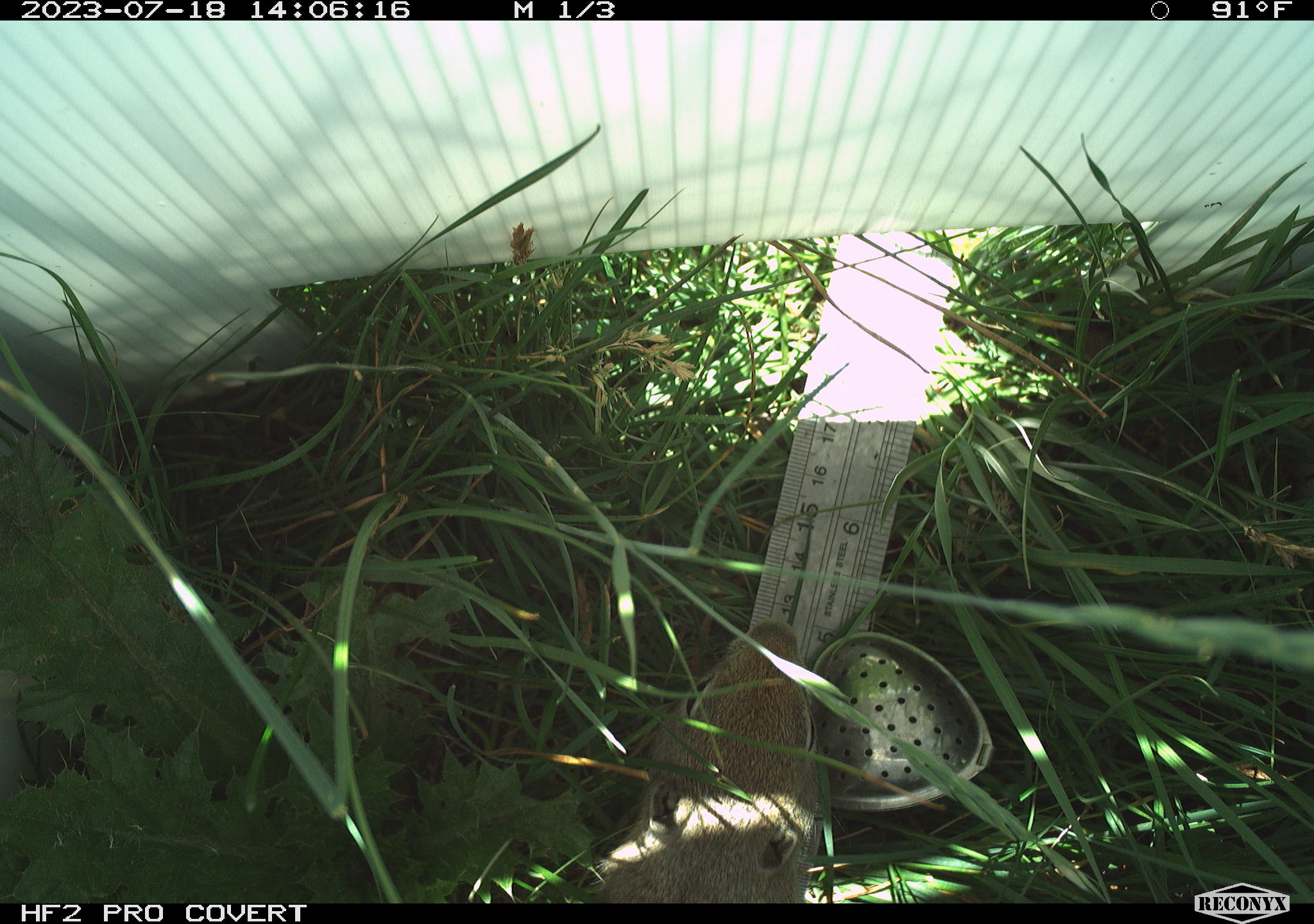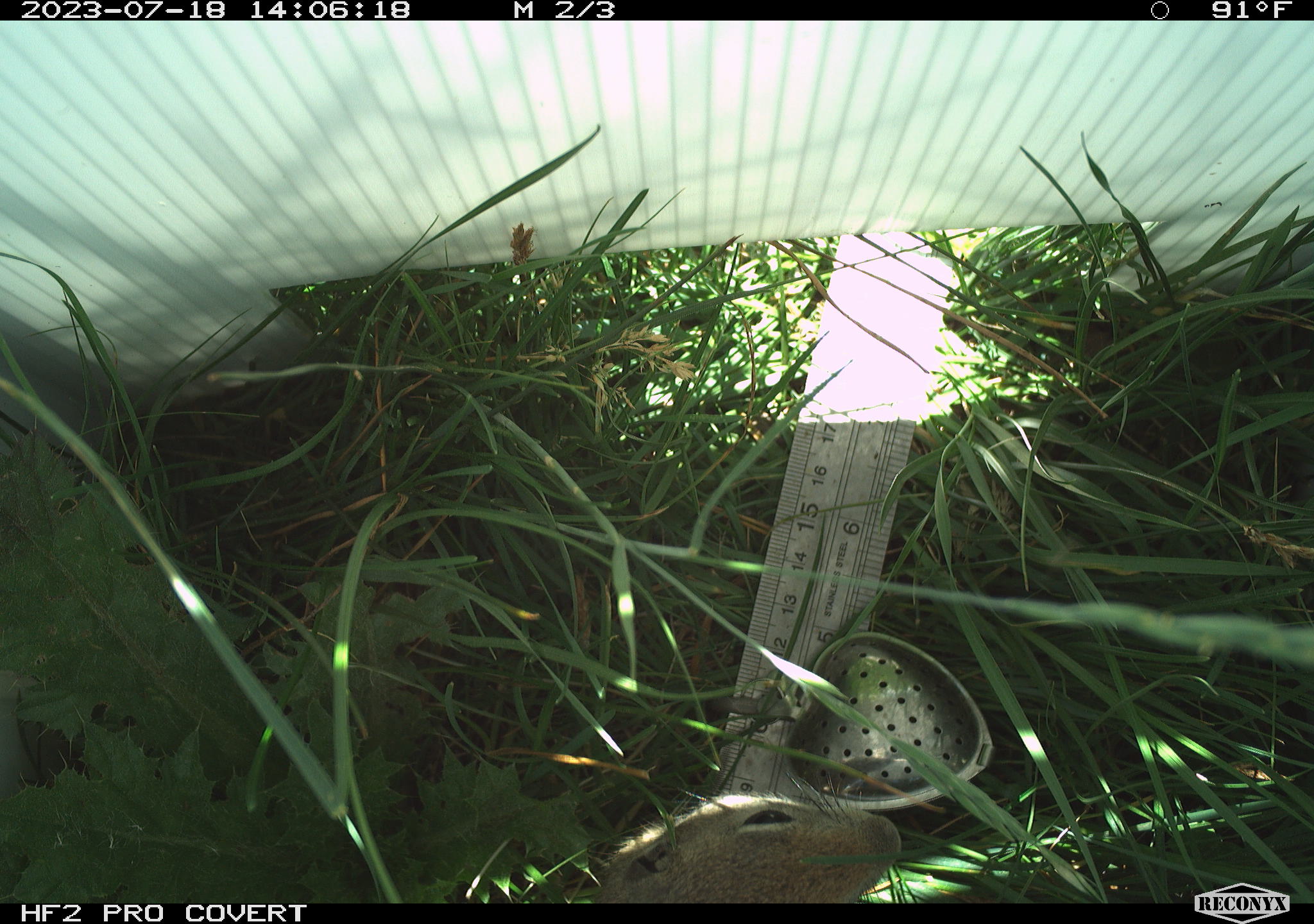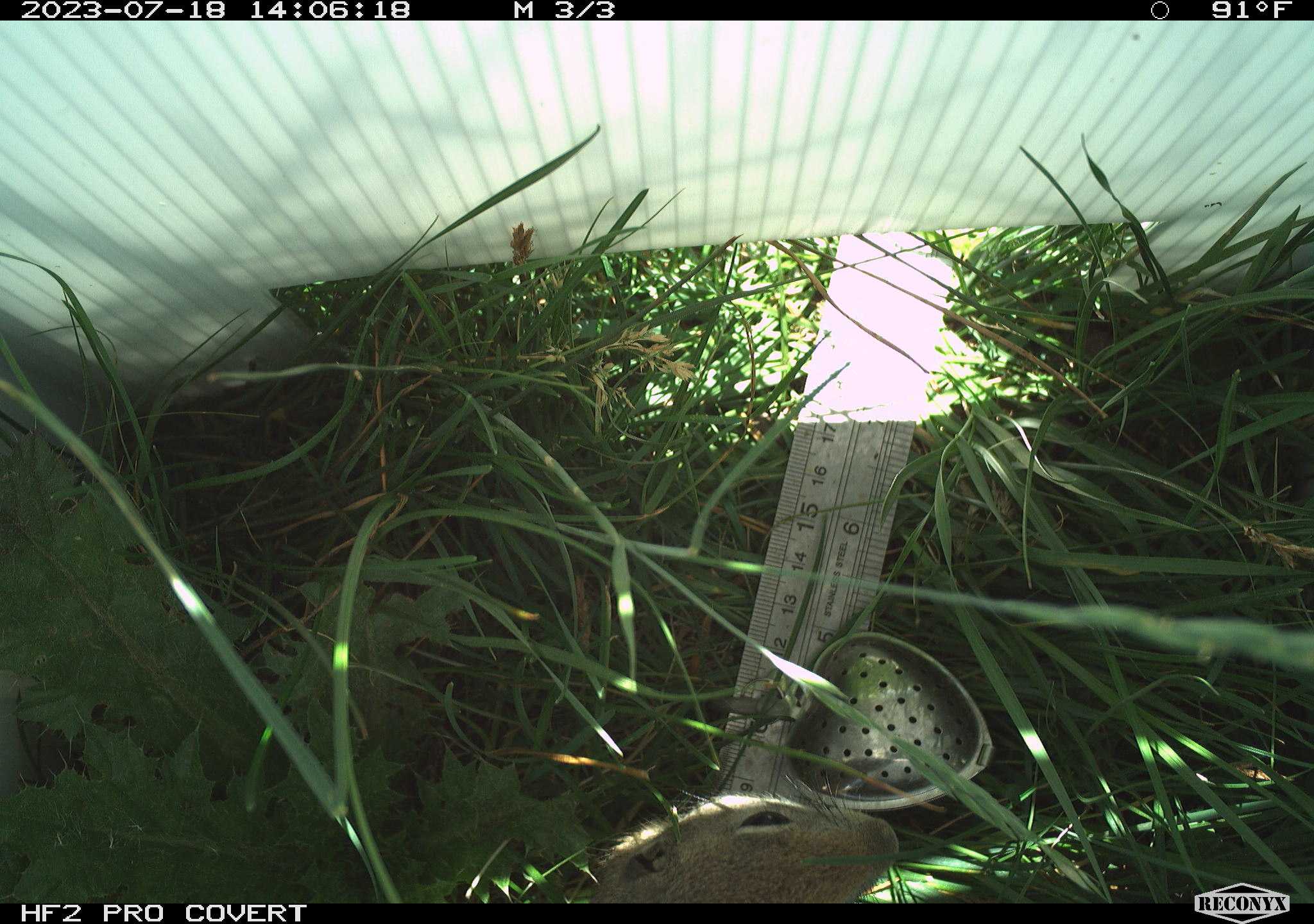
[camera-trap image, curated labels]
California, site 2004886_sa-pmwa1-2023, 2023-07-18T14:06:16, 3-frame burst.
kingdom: Animalia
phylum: Chordata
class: Mammalia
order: Rodentia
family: Sciuridae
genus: Urocitellus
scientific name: Urocitellus beldingi beldingi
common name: belding's ground squirrel